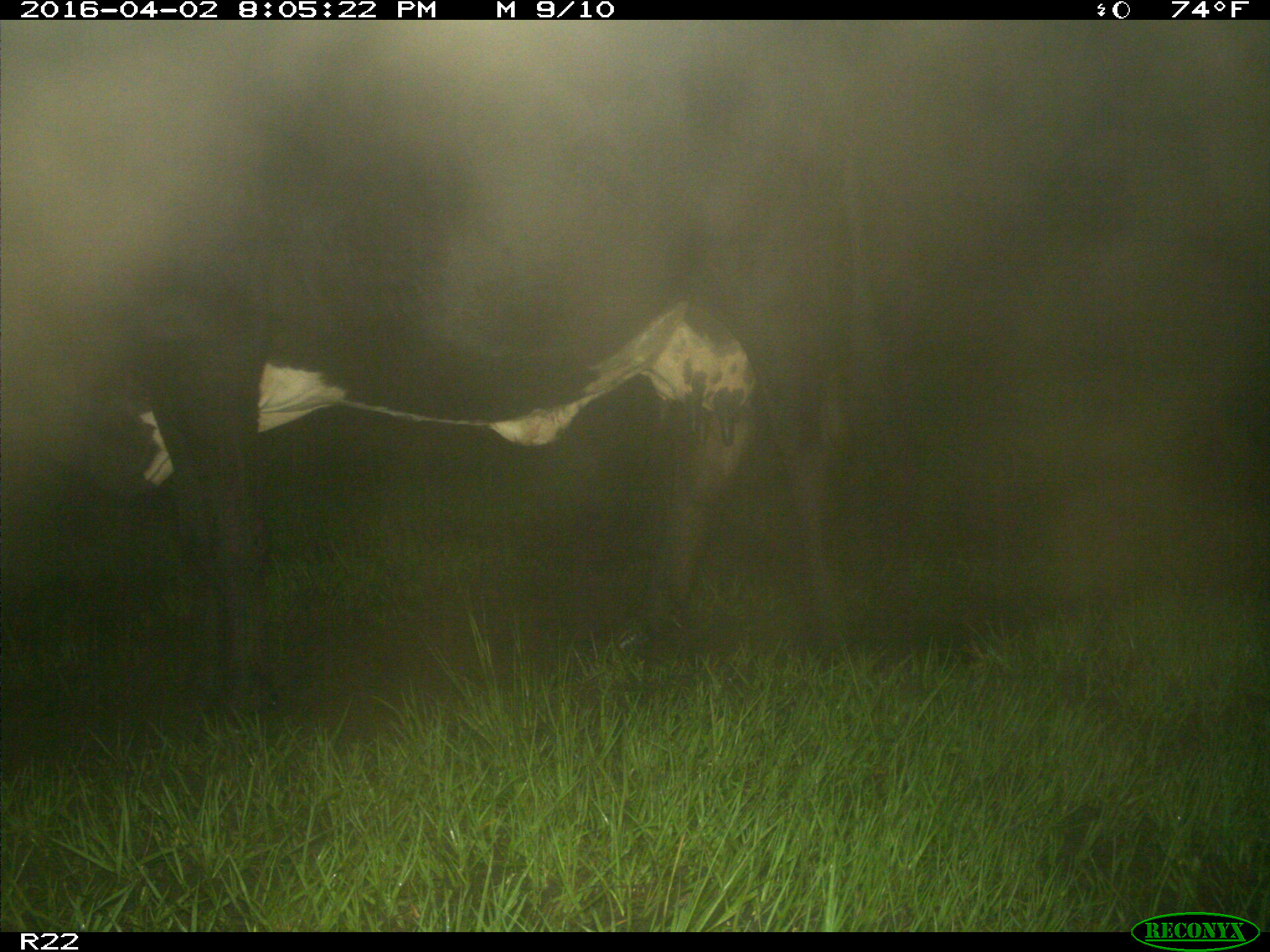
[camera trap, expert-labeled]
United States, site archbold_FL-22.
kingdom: Animalia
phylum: Chordata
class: Mammalia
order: Artiodactyla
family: Bovidae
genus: Bos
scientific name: Bos taurus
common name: domestic cow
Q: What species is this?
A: Bos taurus (domestic cow).